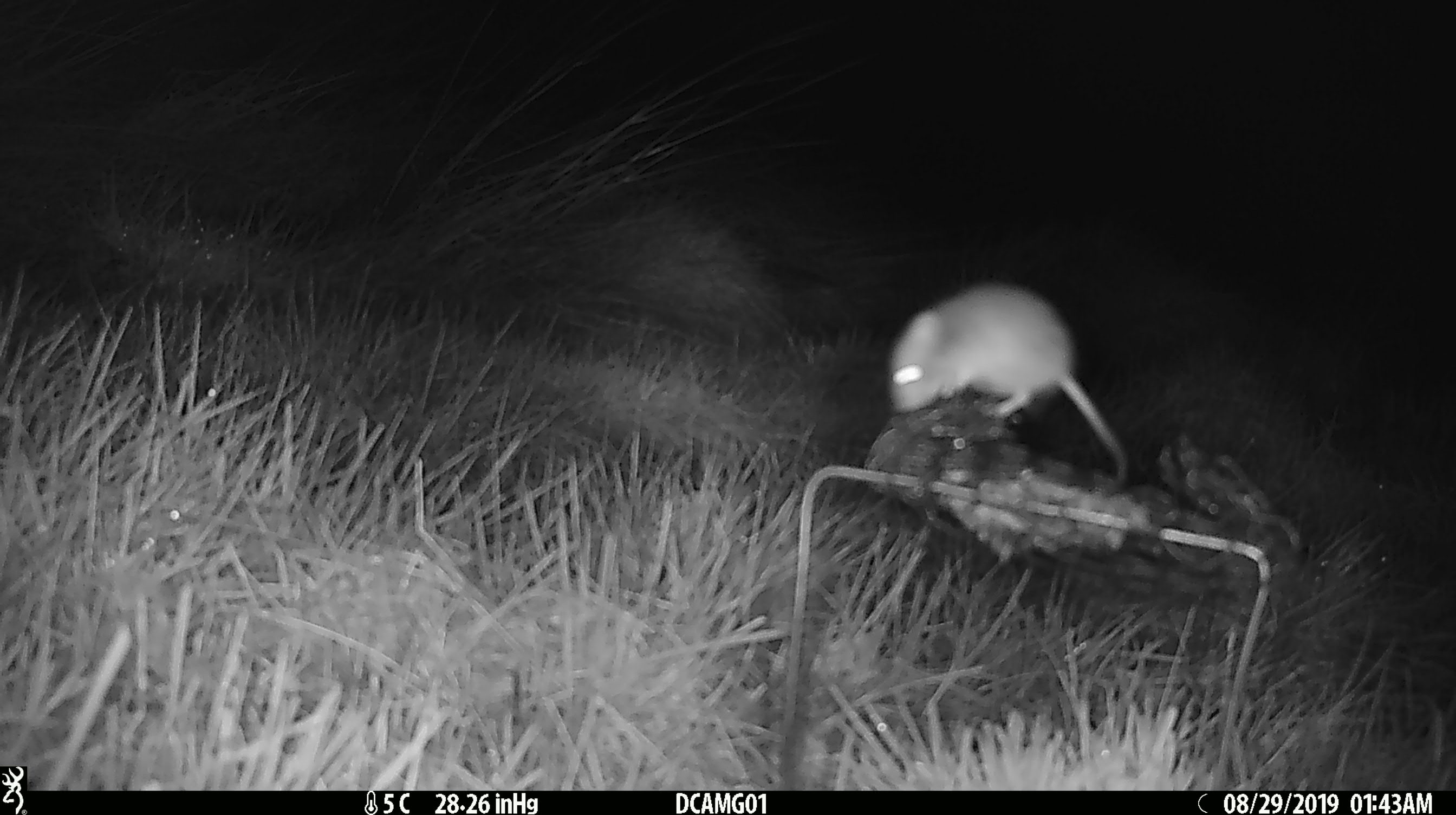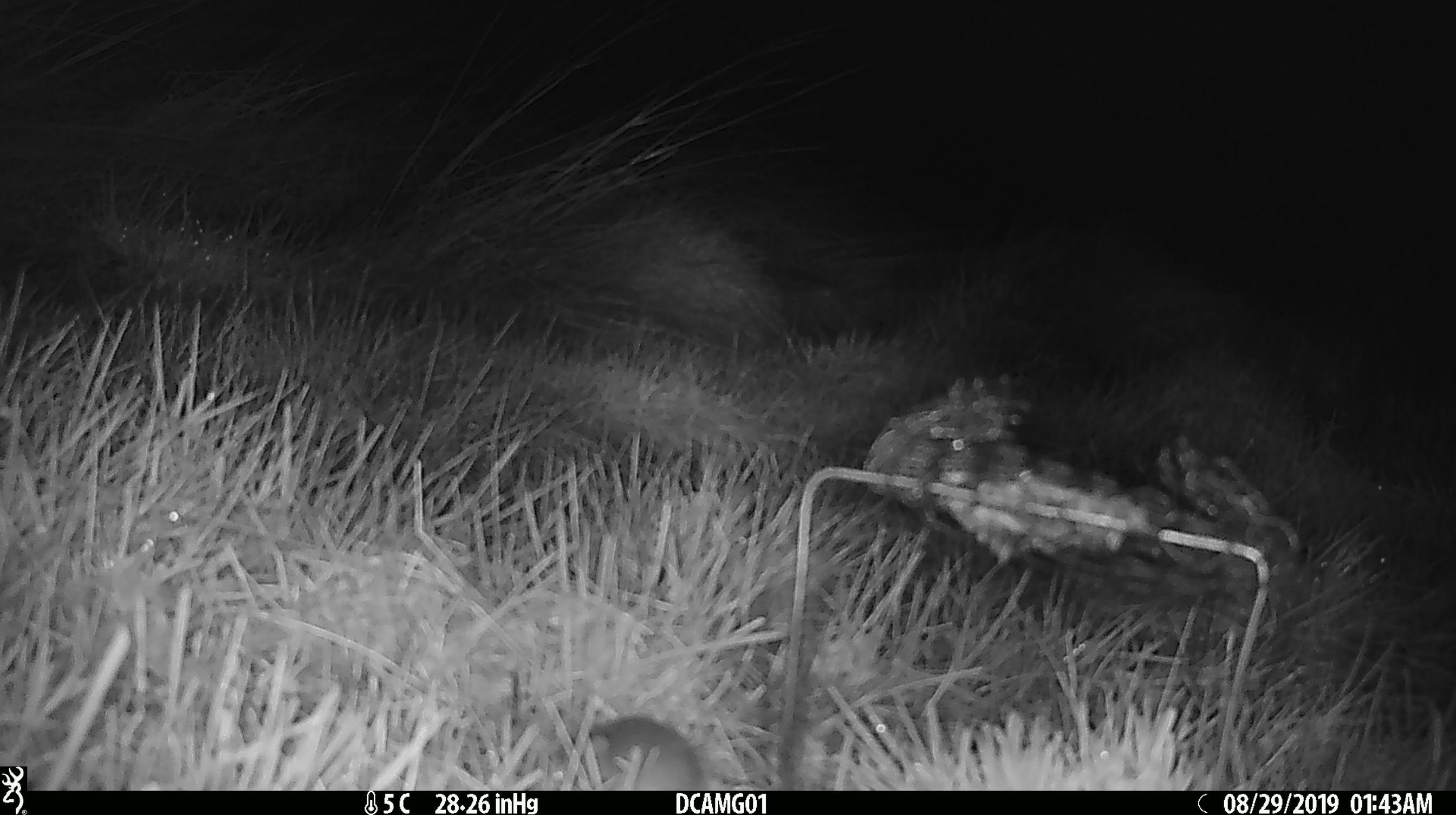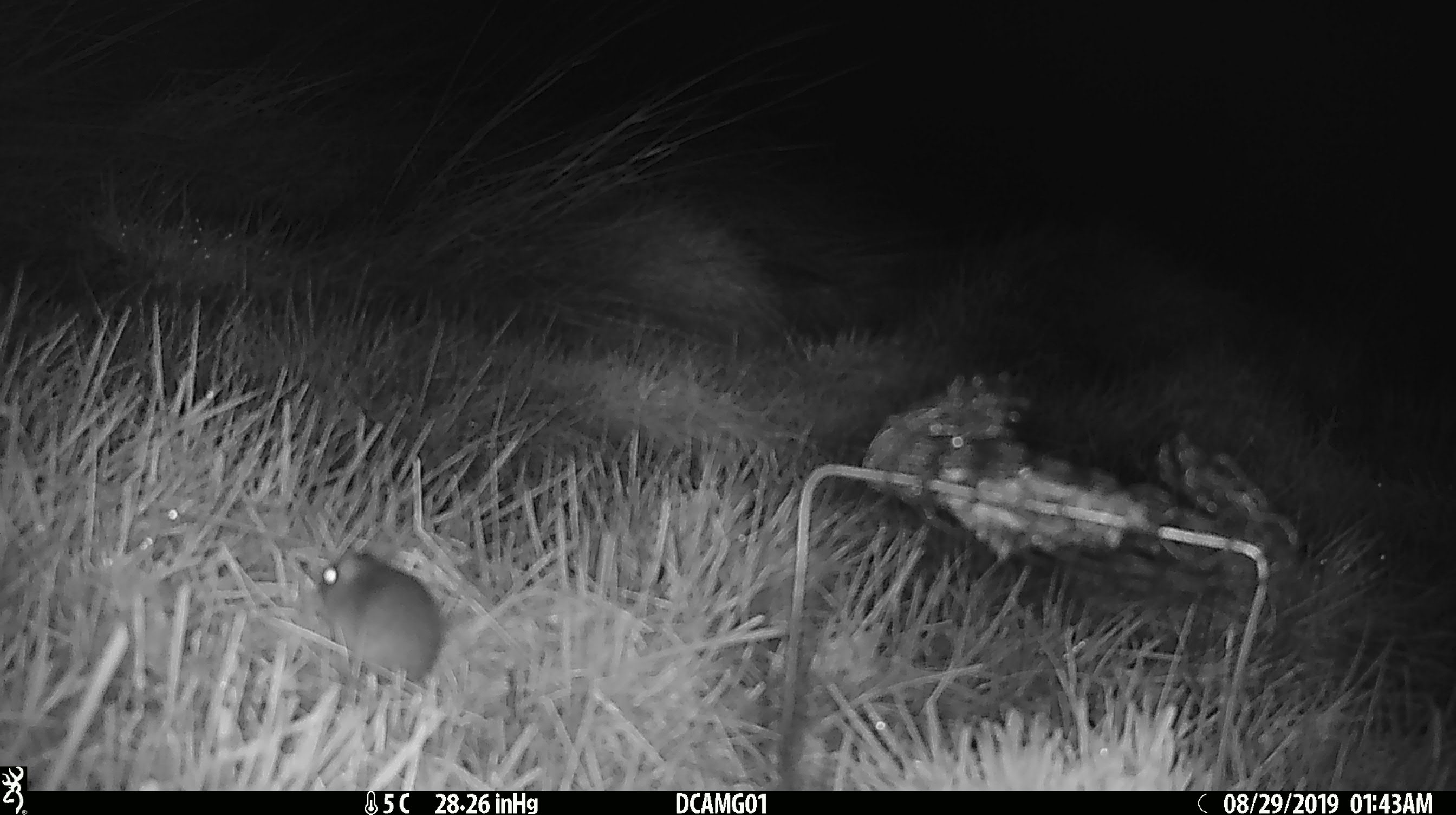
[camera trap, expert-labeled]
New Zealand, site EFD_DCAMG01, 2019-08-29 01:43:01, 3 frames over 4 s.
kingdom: Animalia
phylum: Chordata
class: Mammalia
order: Rodentia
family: Muridae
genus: Mus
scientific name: Mus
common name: mouse